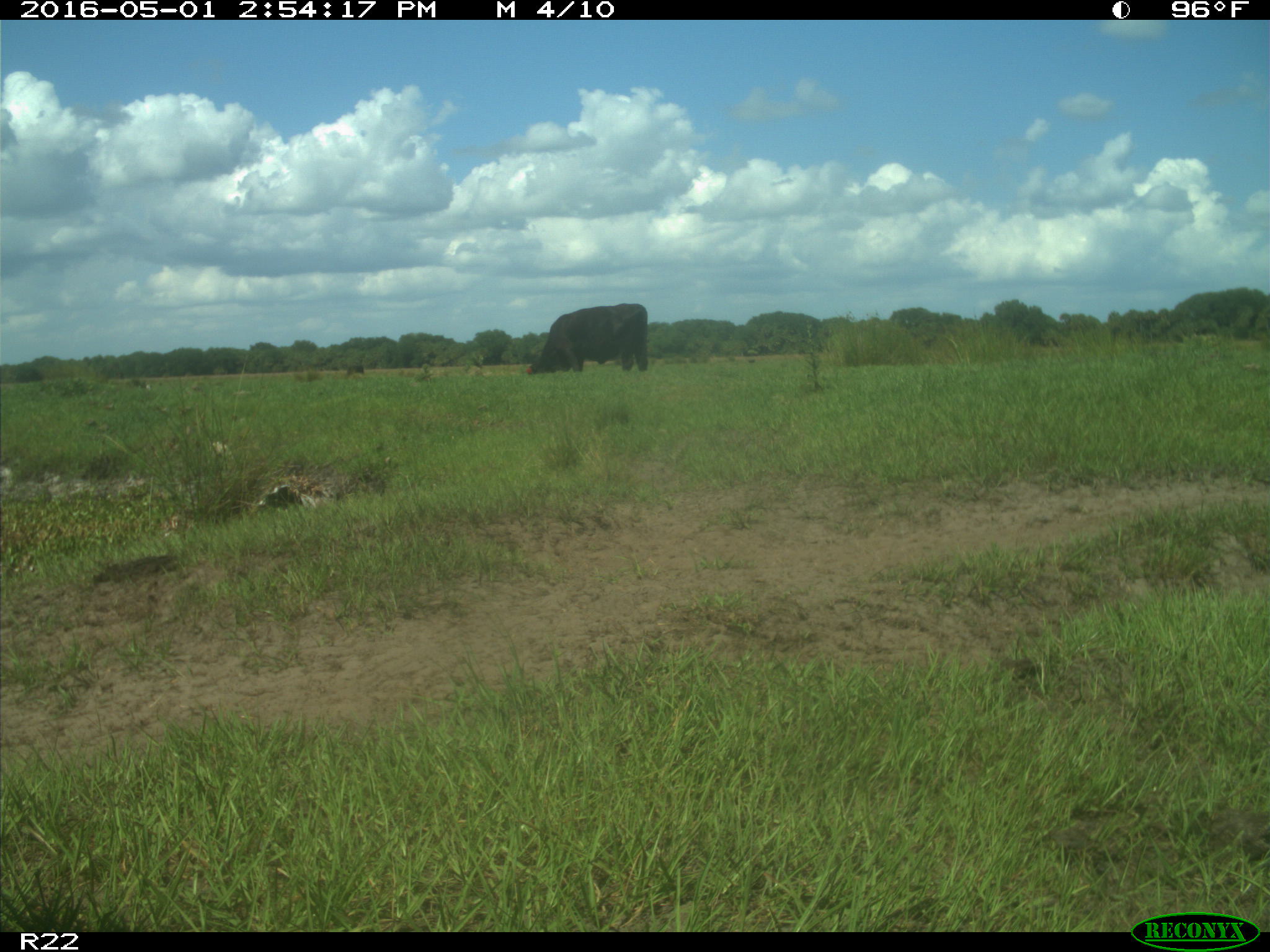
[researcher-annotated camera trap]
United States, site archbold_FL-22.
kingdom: Animalia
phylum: Chordata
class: Mammalia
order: Artiodactyla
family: Bovidae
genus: Bos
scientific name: Bos taurus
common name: domestic cow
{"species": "Bos taurus (domestic cow)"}